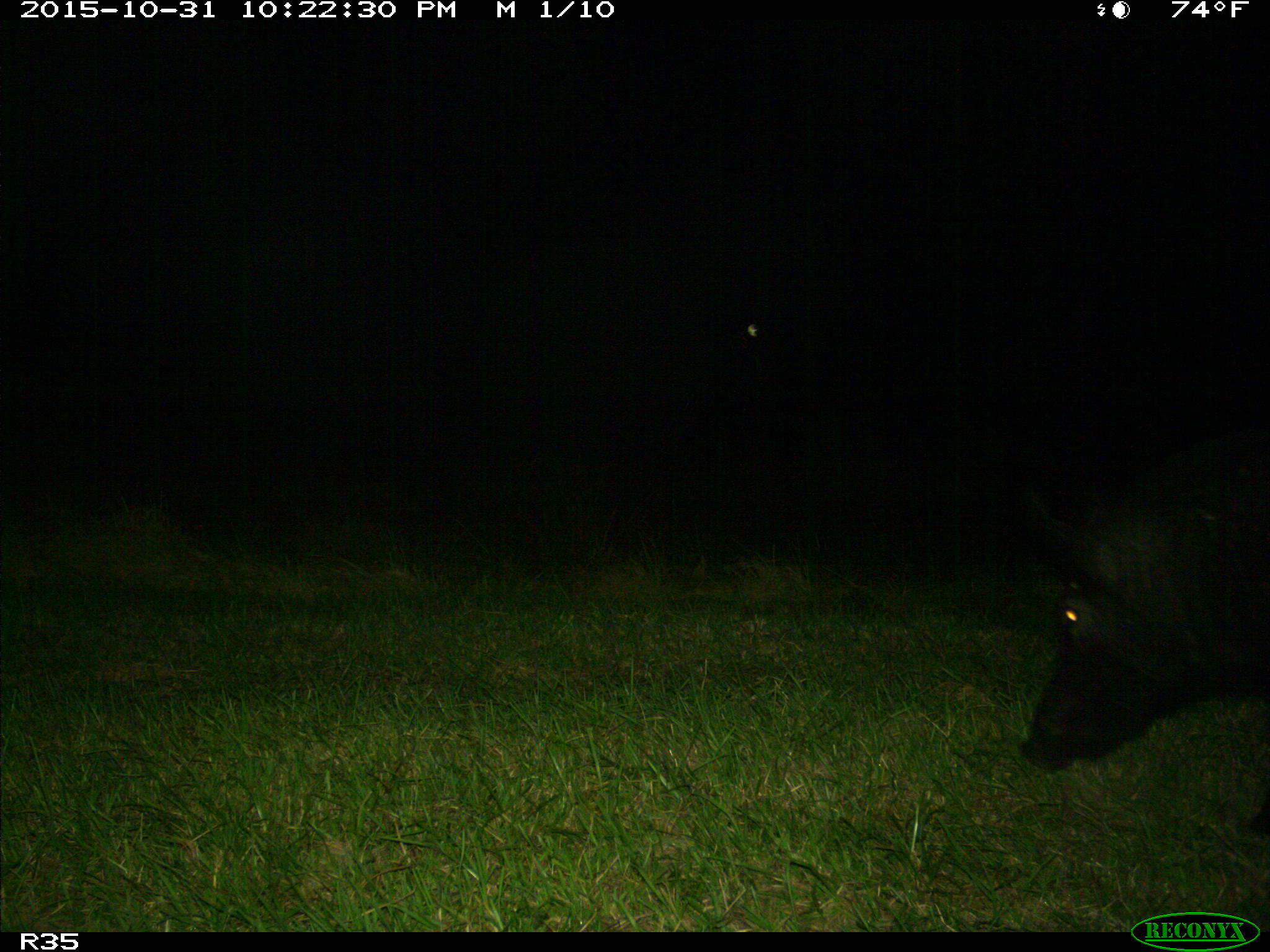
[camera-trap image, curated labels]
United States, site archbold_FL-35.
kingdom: Animalia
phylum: Chordata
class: Mammalia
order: Artiodactyla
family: Suidae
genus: Sus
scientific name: Sus scrofa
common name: wild boar